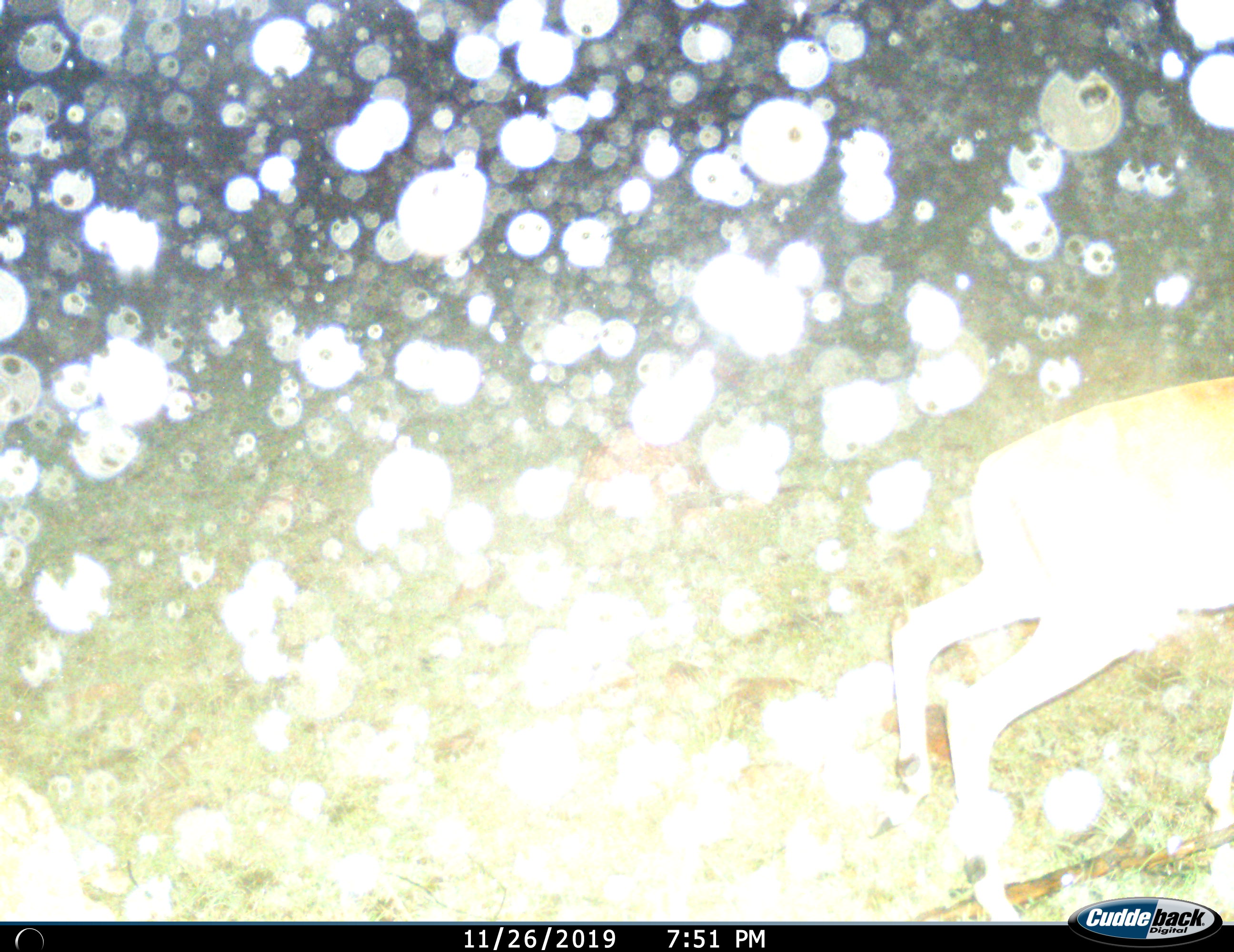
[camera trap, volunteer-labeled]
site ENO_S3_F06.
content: unidentified animal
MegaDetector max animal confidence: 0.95